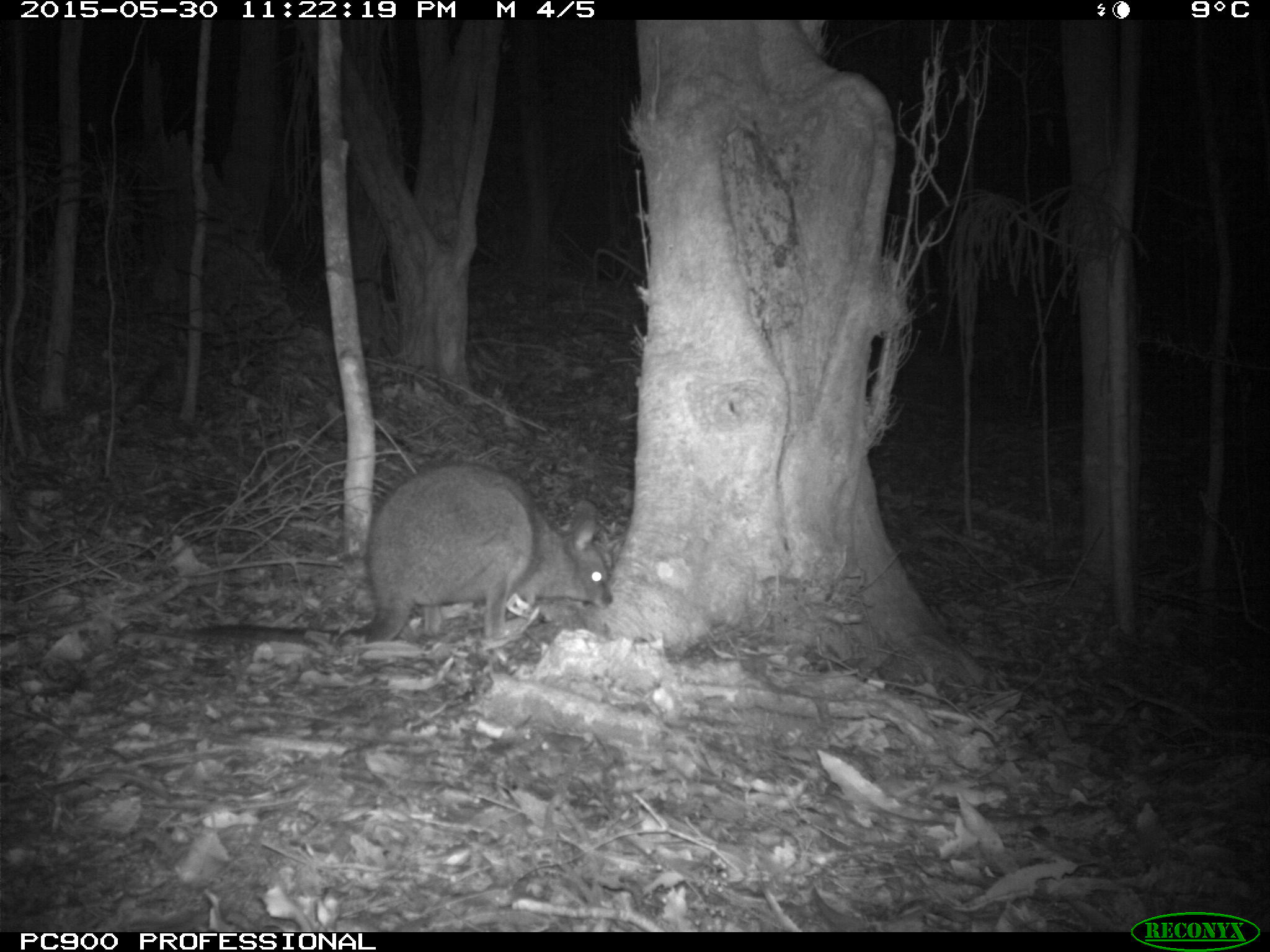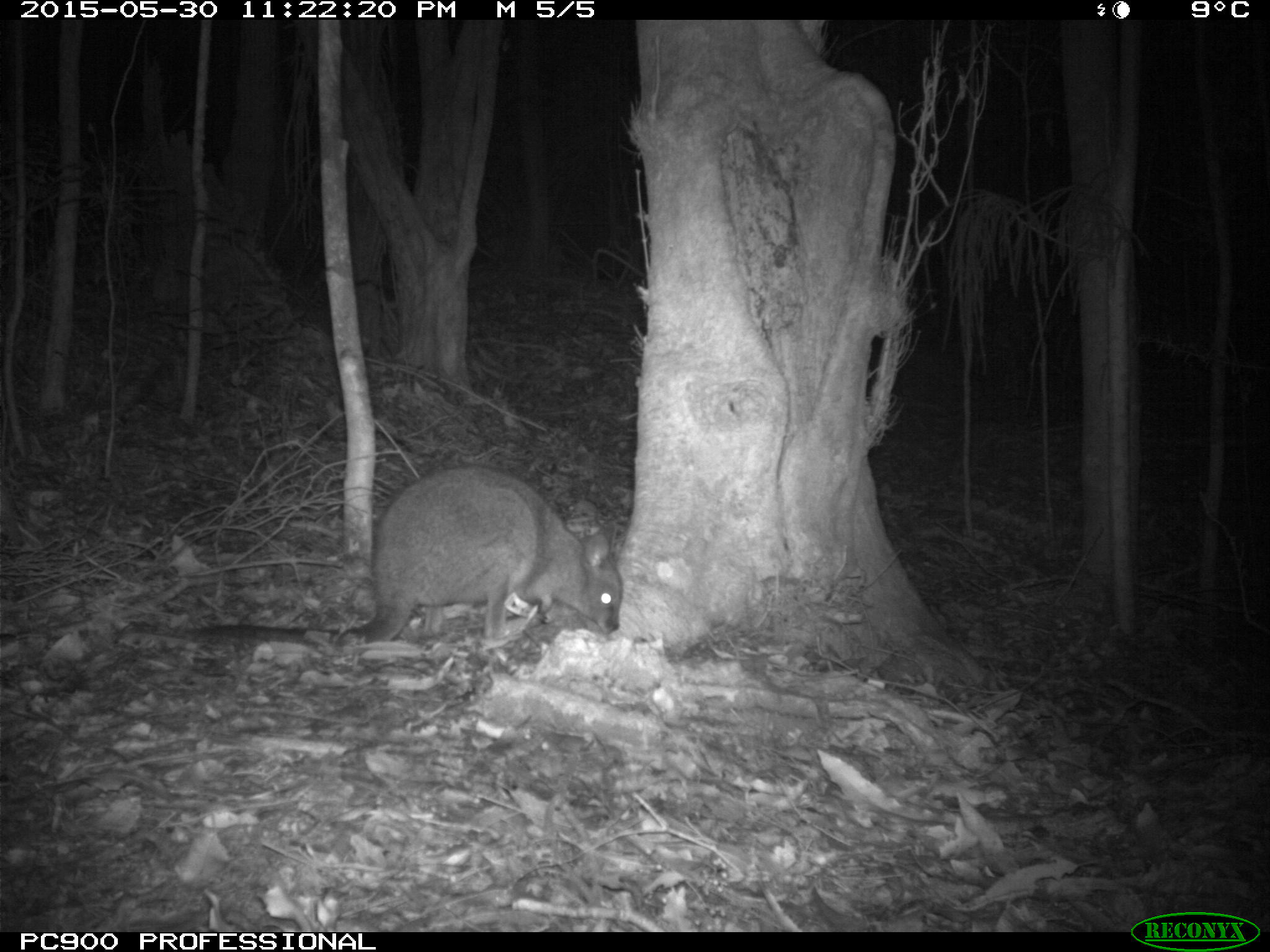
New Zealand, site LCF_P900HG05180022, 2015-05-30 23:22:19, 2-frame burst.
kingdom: Animalia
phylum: Chordata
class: Mammalia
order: Diprotodontia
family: Macropodidae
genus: Notamacropus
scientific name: Notamacropus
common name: wallaby